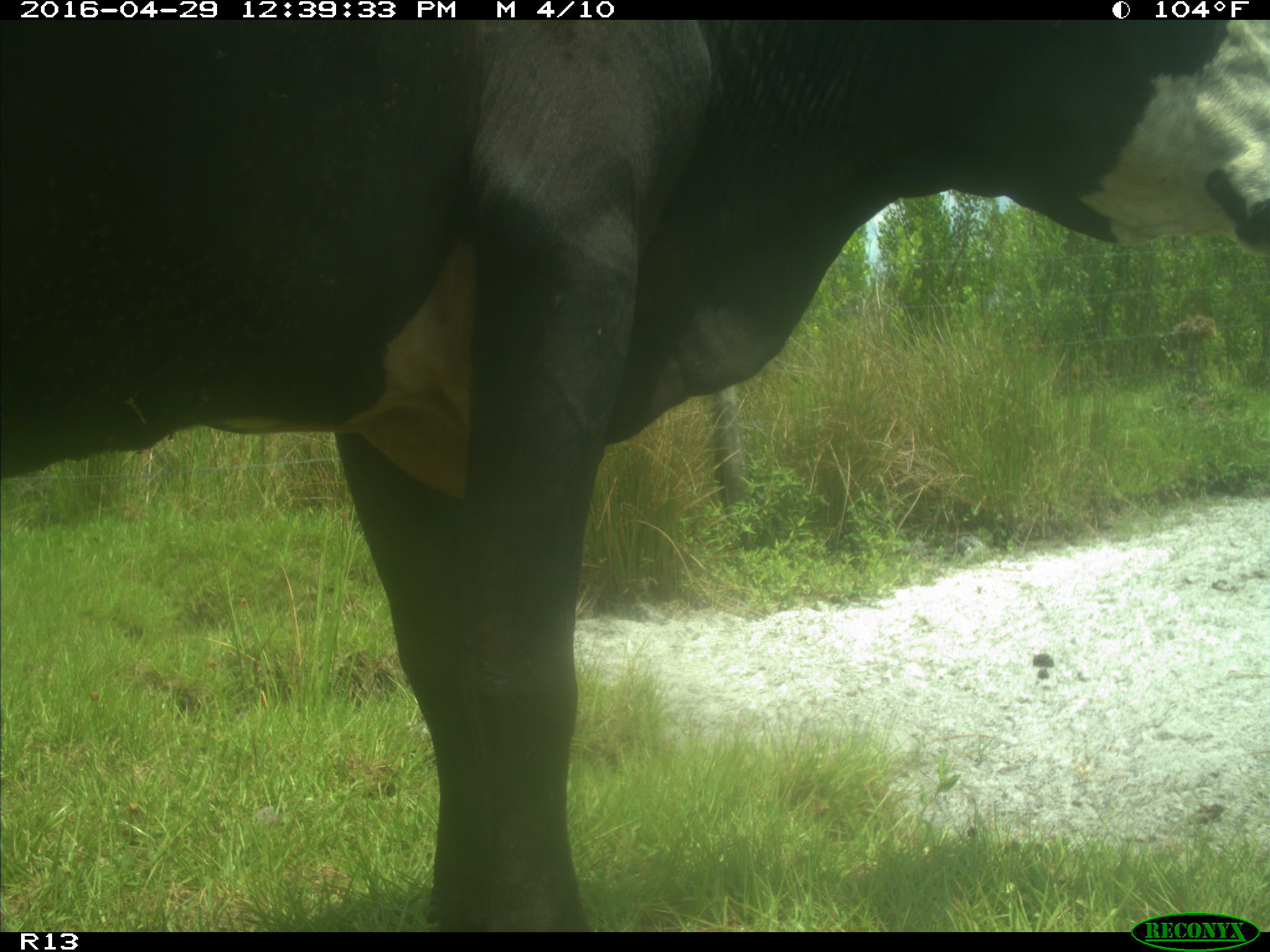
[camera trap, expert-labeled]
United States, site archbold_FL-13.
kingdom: Animalia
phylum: Chordata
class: Mammalia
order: Artiodactyla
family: Bovidae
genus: Bos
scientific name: Bos taurus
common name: domestic cow